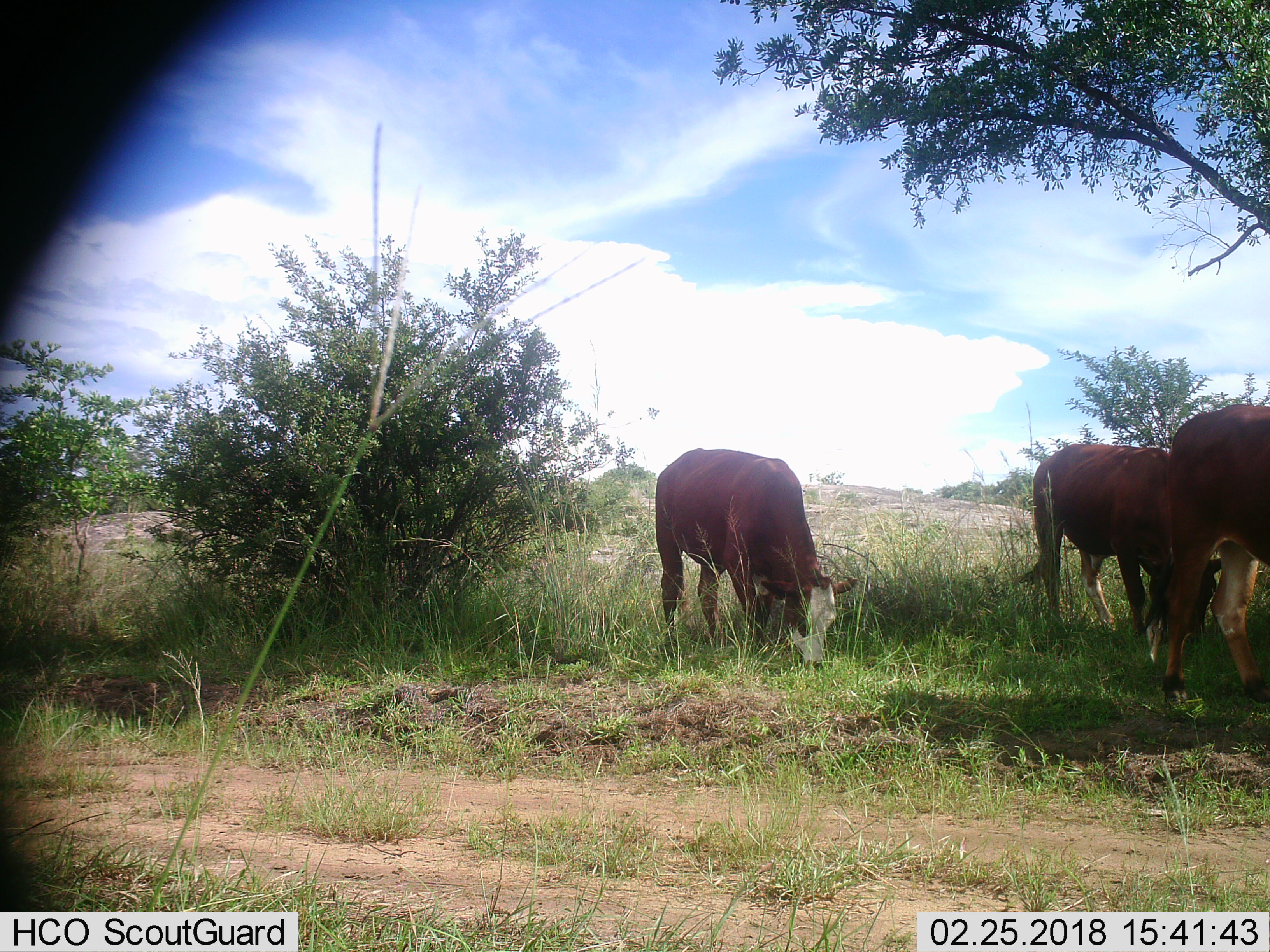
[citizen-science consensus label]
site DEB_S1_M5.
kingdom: Animalia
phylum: Chordata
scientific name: Vertebrata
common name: domestic animal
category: domesticanimal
Domesticanimal (domestic animal) (Vertebrata), count 3. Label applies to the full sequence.